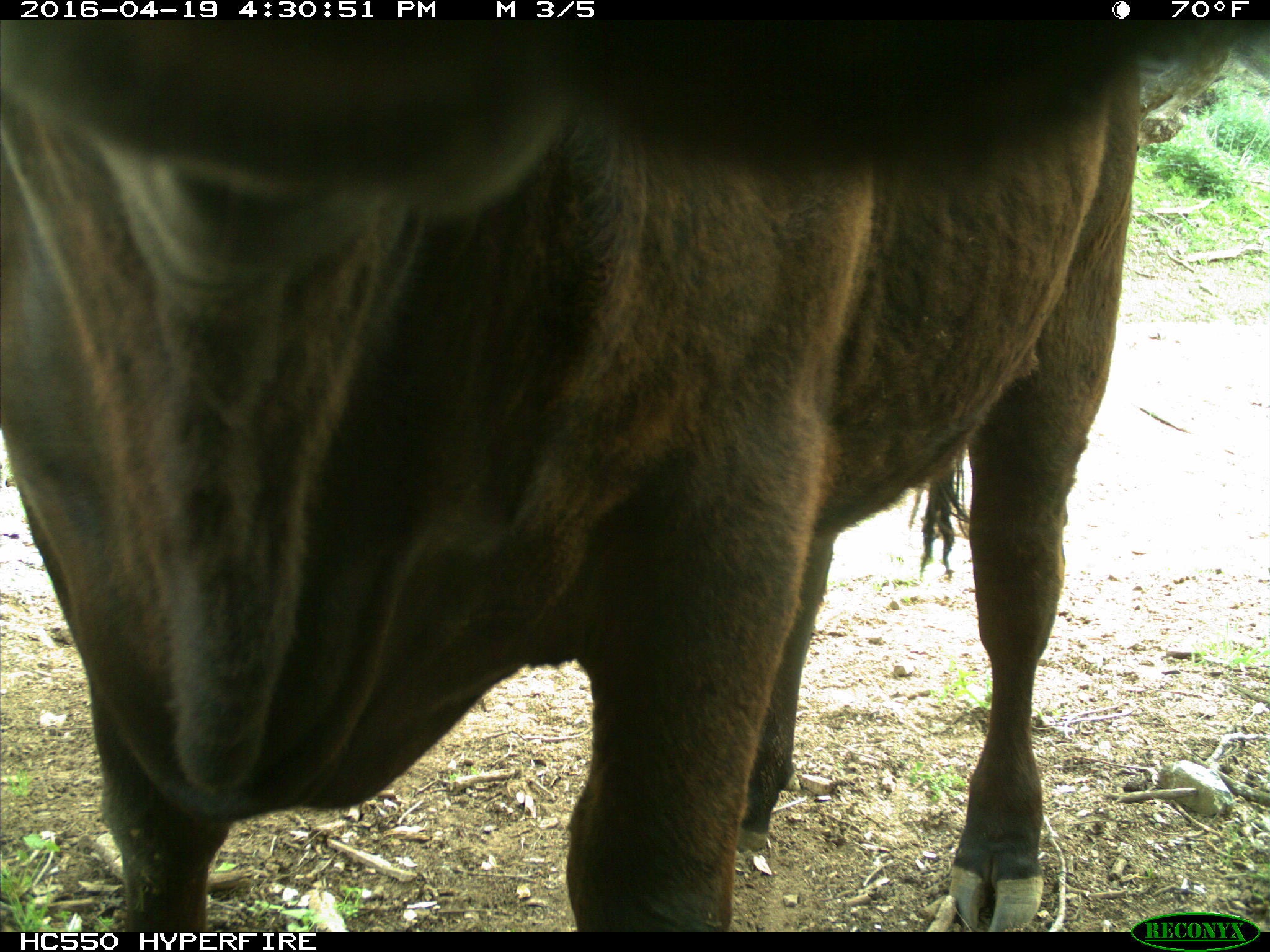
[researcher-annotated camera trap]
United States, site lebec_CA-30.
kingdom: Animalia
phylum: Chordata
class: Mammalia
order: Artiodactyla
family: Bovidae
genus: Bos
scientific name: Bos taurus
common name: domestic cow